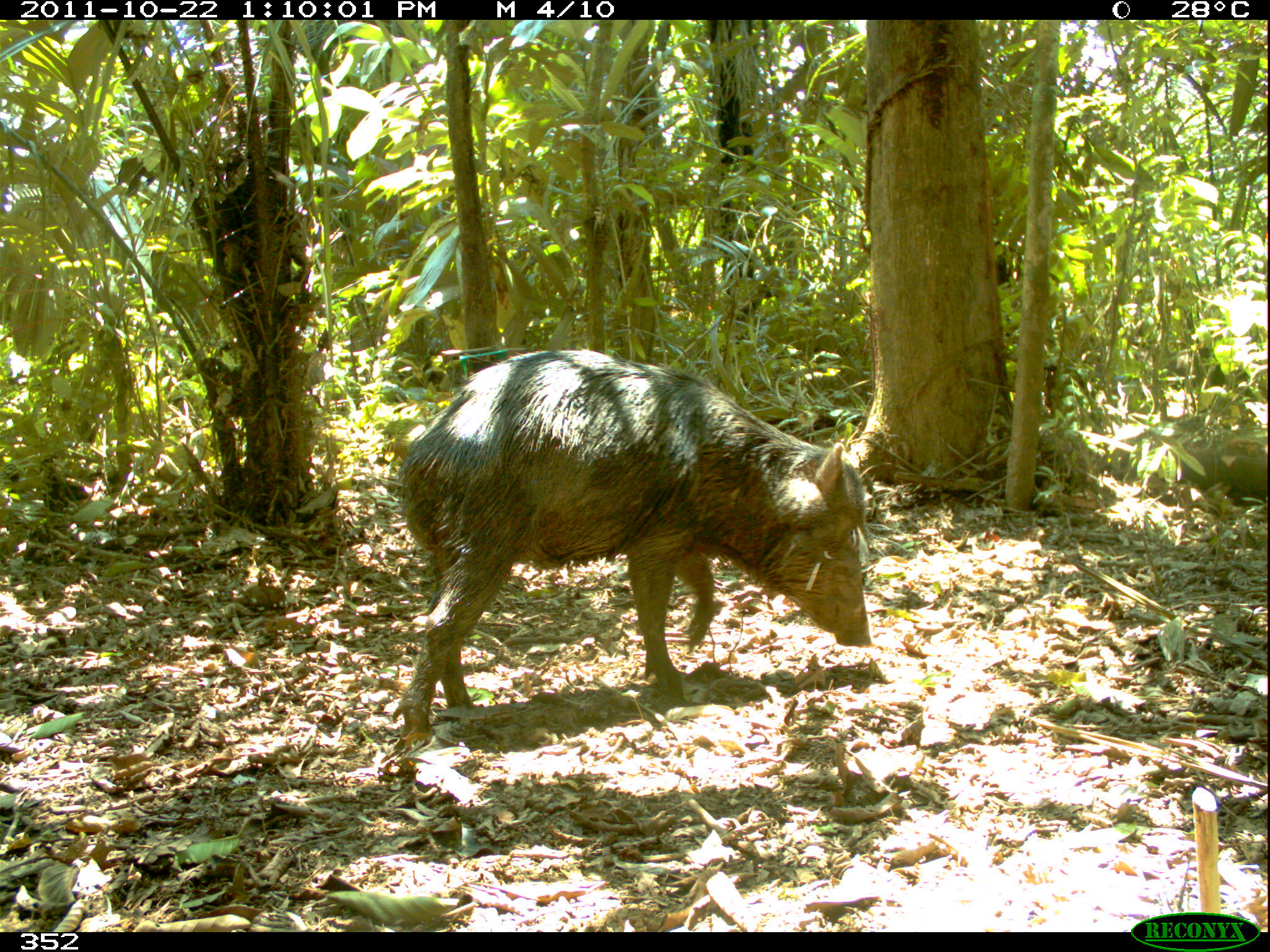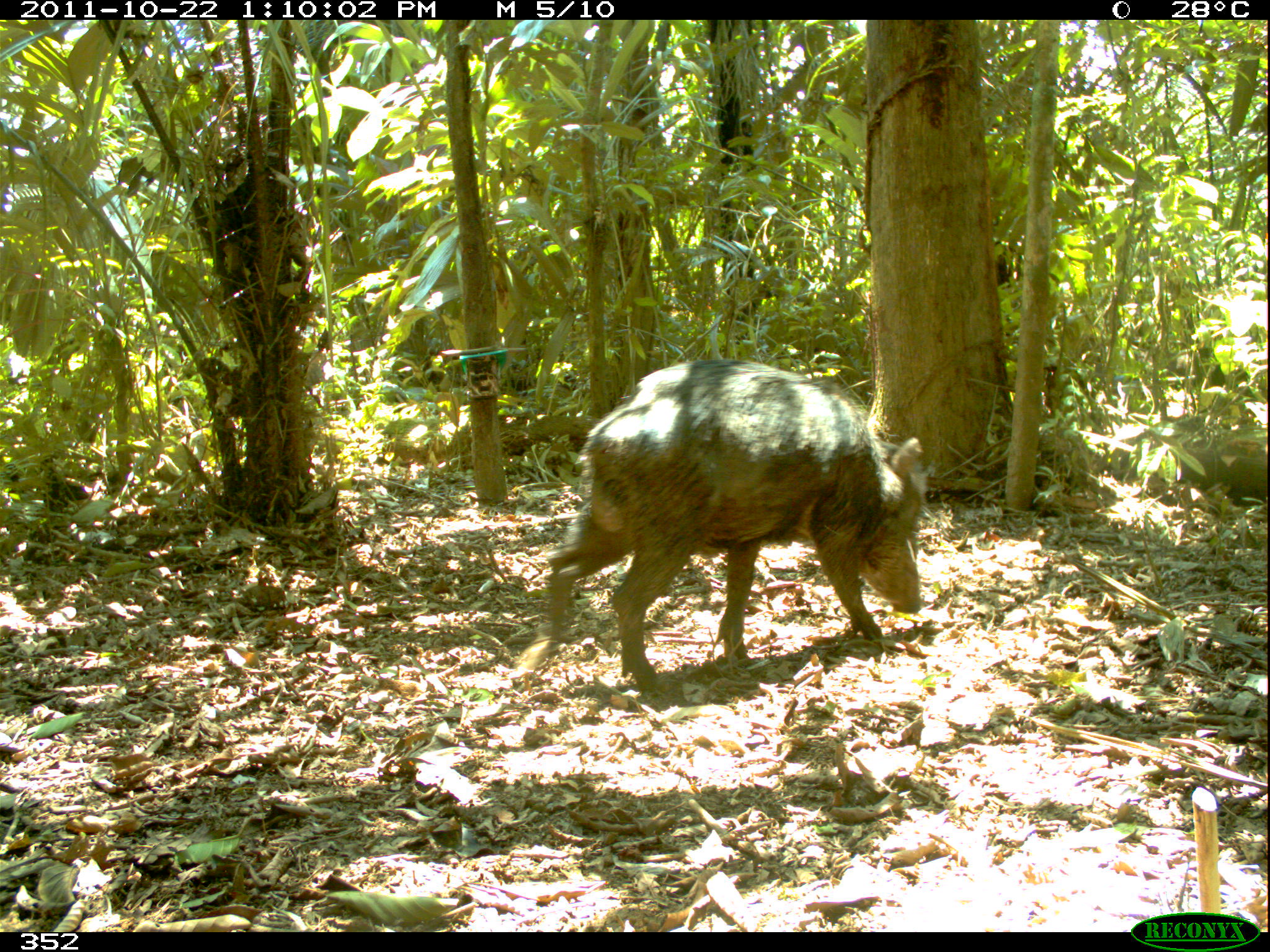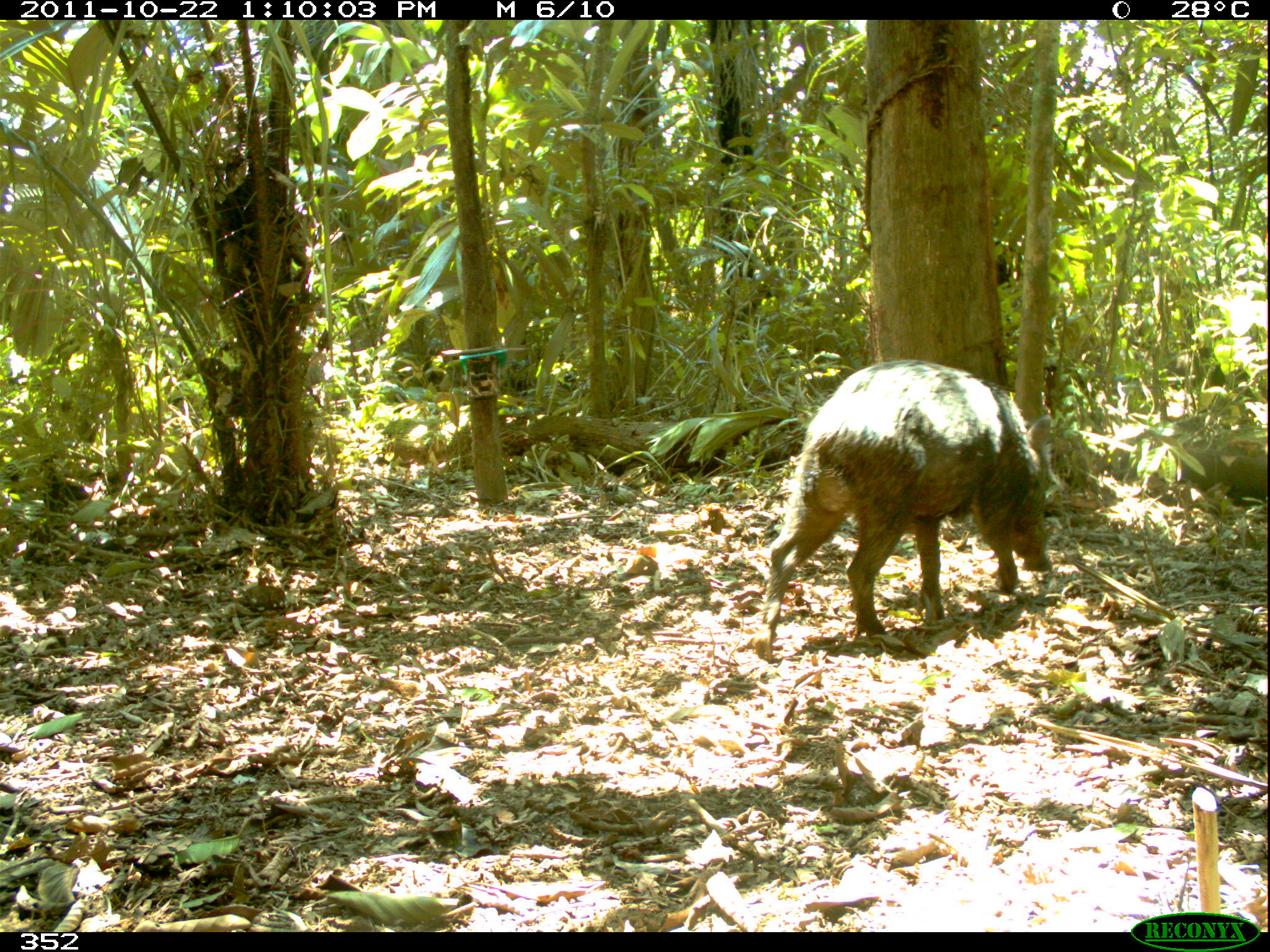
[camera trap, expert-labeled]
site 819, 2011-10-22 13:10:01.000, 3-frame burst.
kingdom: Animalia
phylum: Chordata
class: Mammalia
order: Artiodactyla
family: Tayassuidae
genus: Tayassu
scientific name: Tayassu pecari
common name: white-lipped peccary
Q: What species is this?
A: Tayassu pecari (white-lipped peccary).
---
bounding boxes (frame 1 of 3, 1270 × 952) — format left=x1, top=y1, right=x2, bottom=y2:
tayassu pecari: left=384, top=347, right=872, bottom=743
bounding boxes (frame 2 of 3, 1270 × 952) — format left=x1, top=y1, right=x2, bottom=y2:
tayassu pecari: left=542, top=356, right=926, bottom=686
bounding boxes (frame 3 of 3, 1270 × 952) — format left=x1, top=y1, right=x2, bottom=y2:
tayassu pecari: left=752, top=358, right=1062, bottom=663